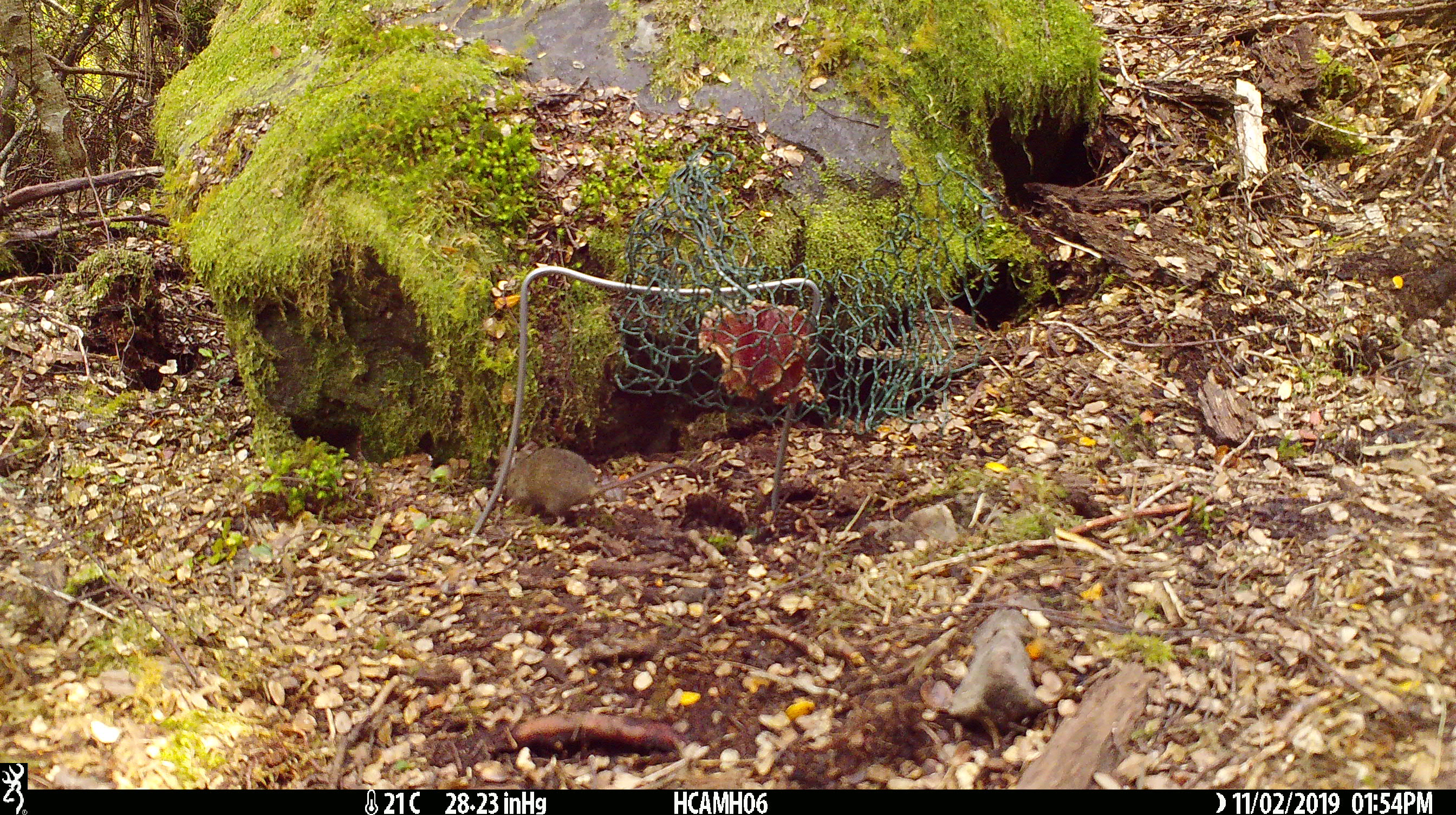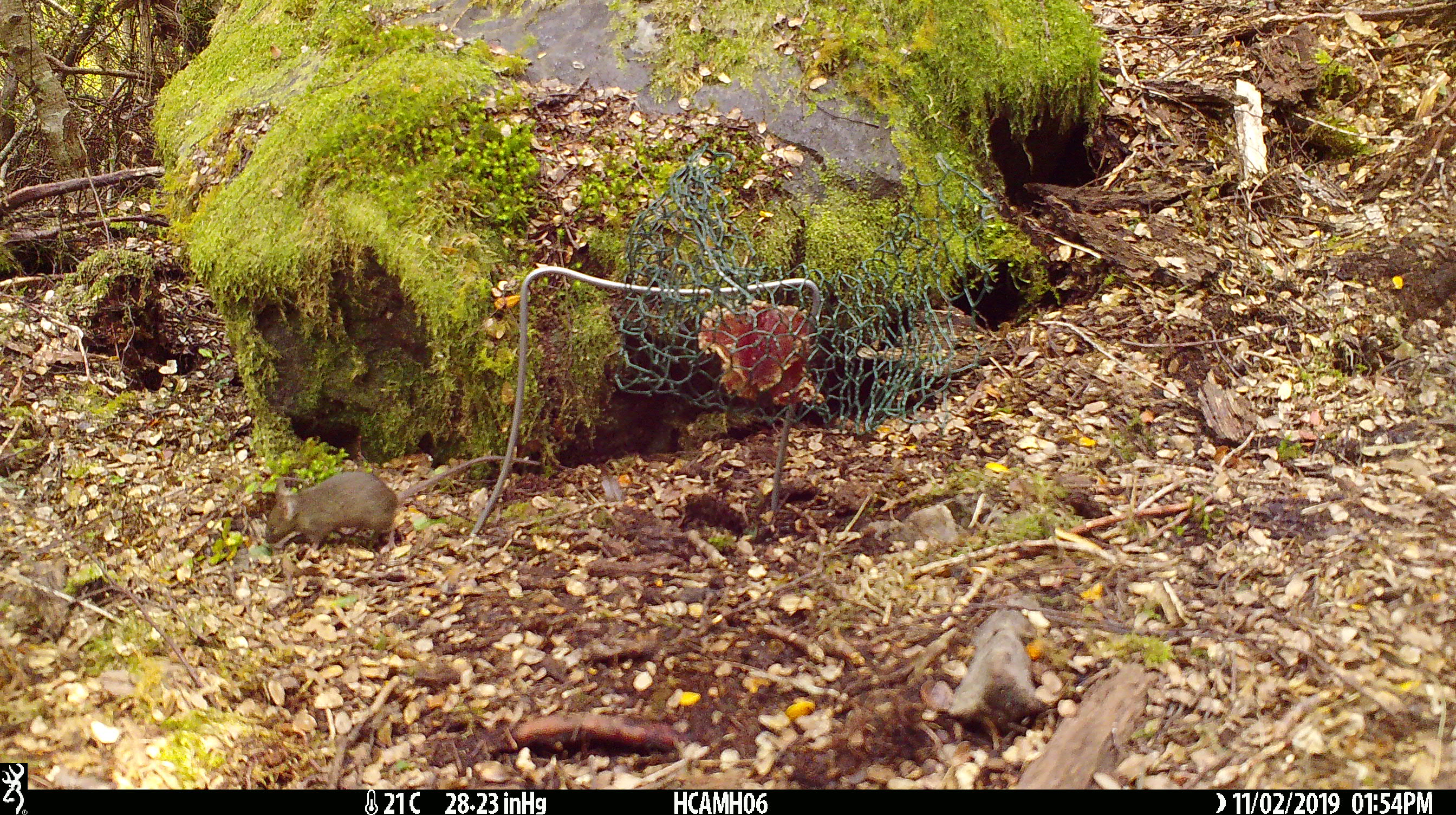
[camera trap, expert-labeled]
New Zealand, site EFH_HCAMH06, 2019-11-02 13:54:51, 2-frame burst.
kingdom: Animalia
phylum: Chordata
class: Mammalia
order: Rodentia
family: Muridae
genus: Mus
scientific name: Mus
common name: mouse